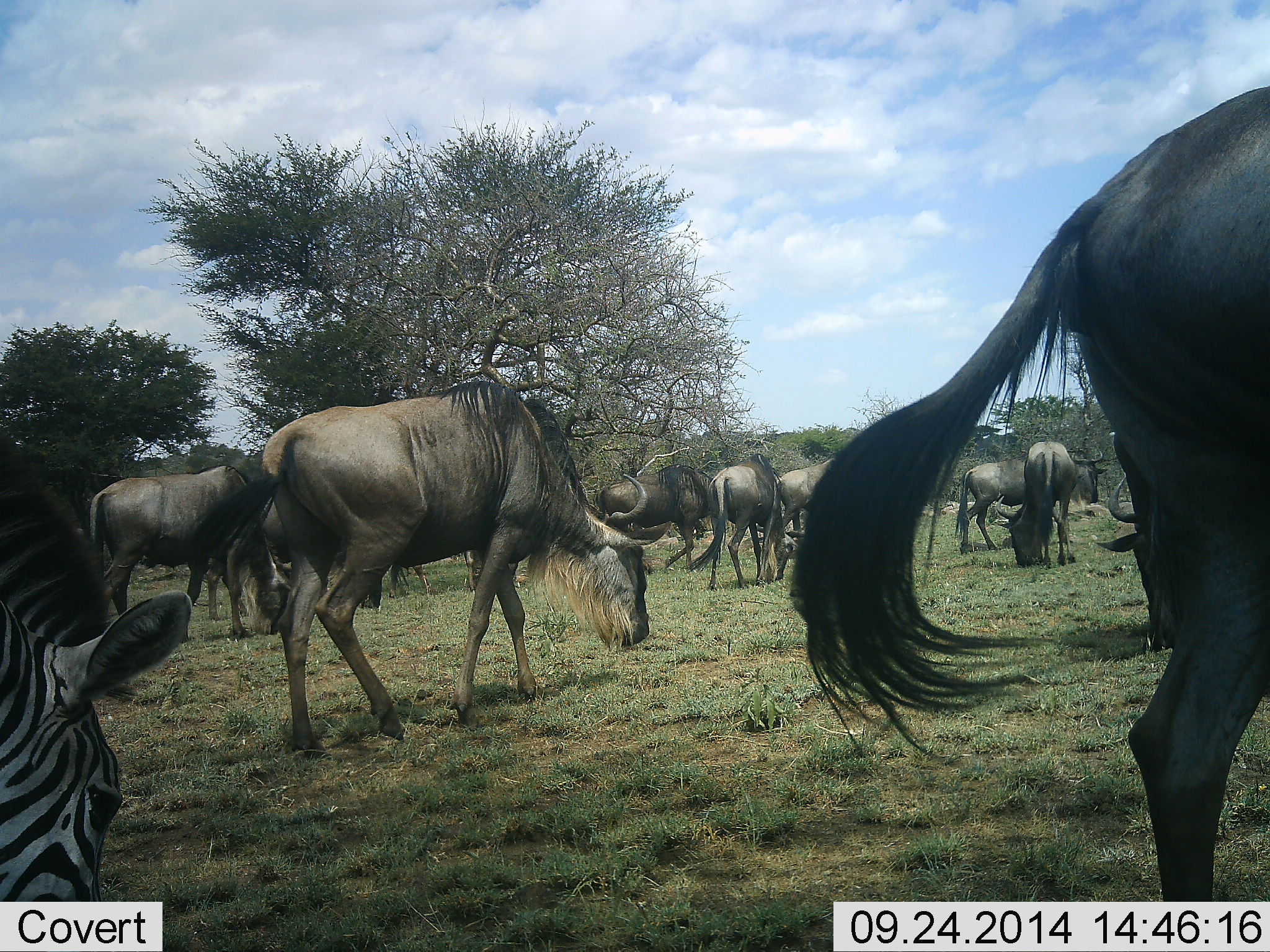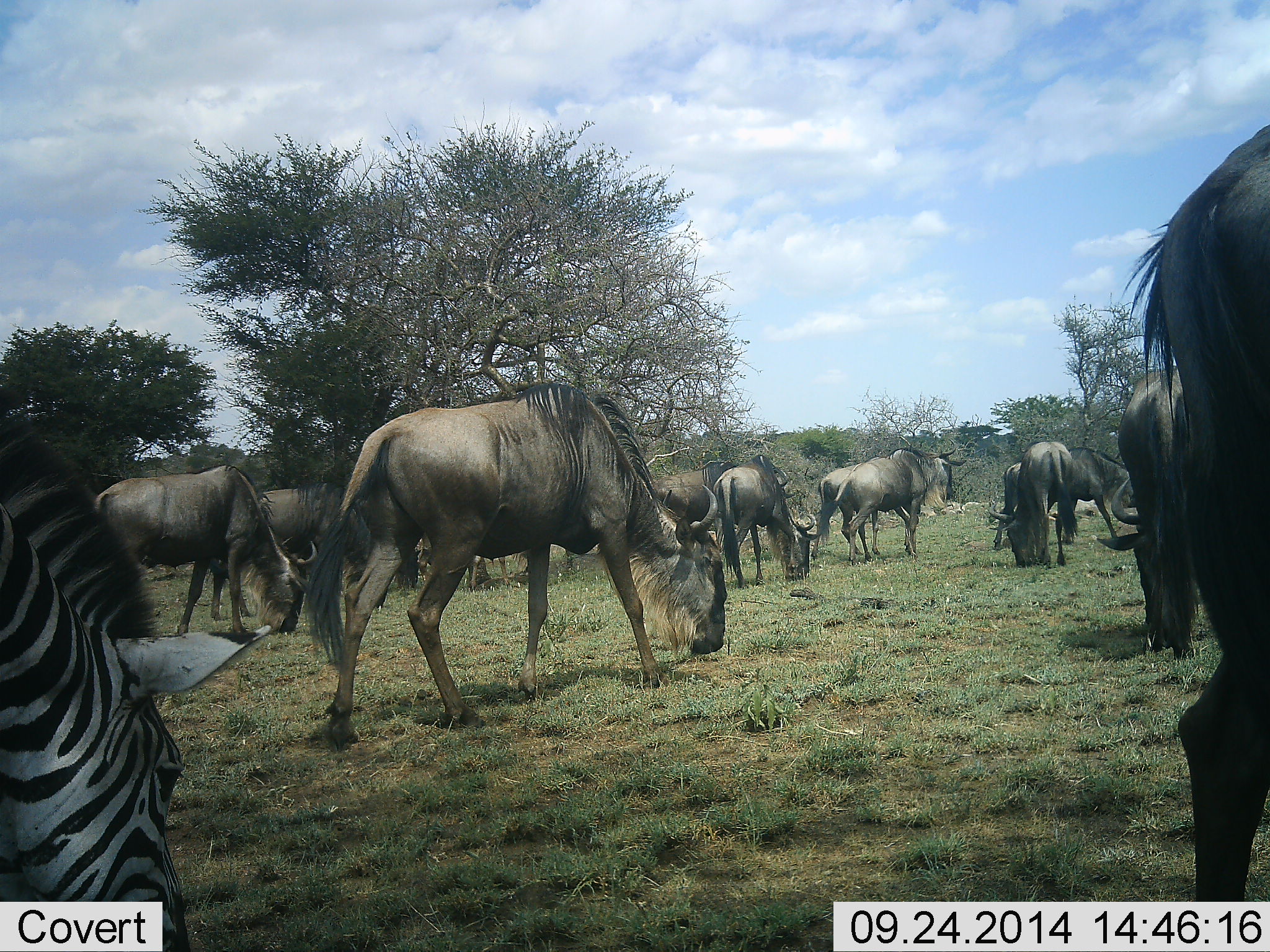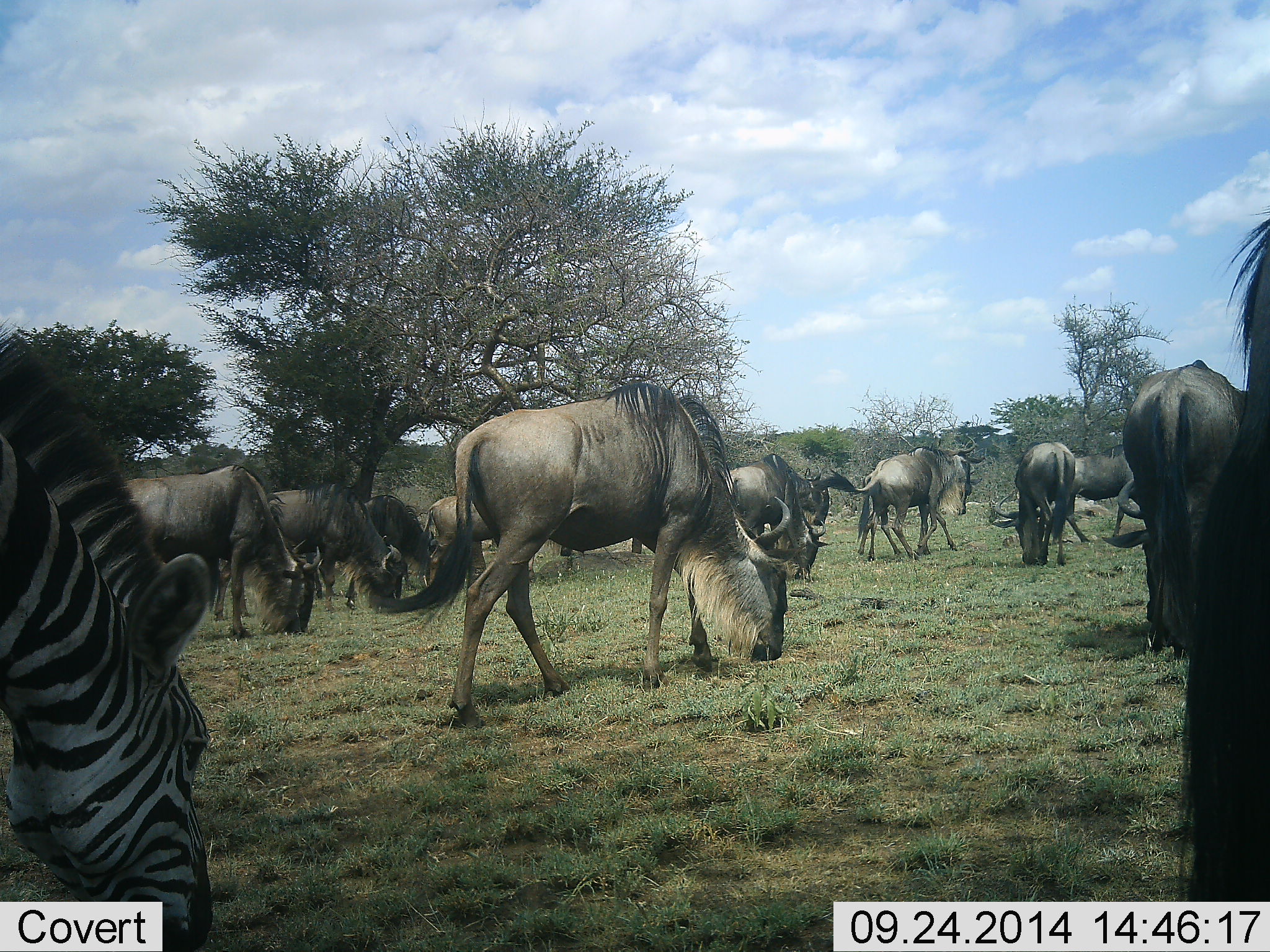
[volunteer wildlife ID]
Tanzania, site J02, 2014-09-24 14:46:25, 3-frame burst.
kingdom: Animalia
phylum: Chordata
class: Mammalia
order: Artiodactyla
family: Bovidae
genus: Connochaetes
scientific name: Connochaetes taurinus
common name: blue wildebeest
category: wildebeest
Wildebeest (blue wildebeest) (Connochaetes taurinus), count 11-50. Behavior (volunteer vote fractions): standing 20%, resting 0%, moving 20%, interacting 0%. Young present (vote fraction): 0%. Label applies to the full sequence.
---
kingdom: Animalia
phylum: Chordata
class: Mammalia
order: Perissodactyla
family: Equidae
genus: Equus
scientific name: Equus quagga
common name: plains zebra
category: zebra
Zebra (plains zebra) (Equus quagga), count 1. Behavior (volunteer vote fractions): standing 0%, resting 0%, moving 30%, interacting 0%. Young present (vote fraction): 0%. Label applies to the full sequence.